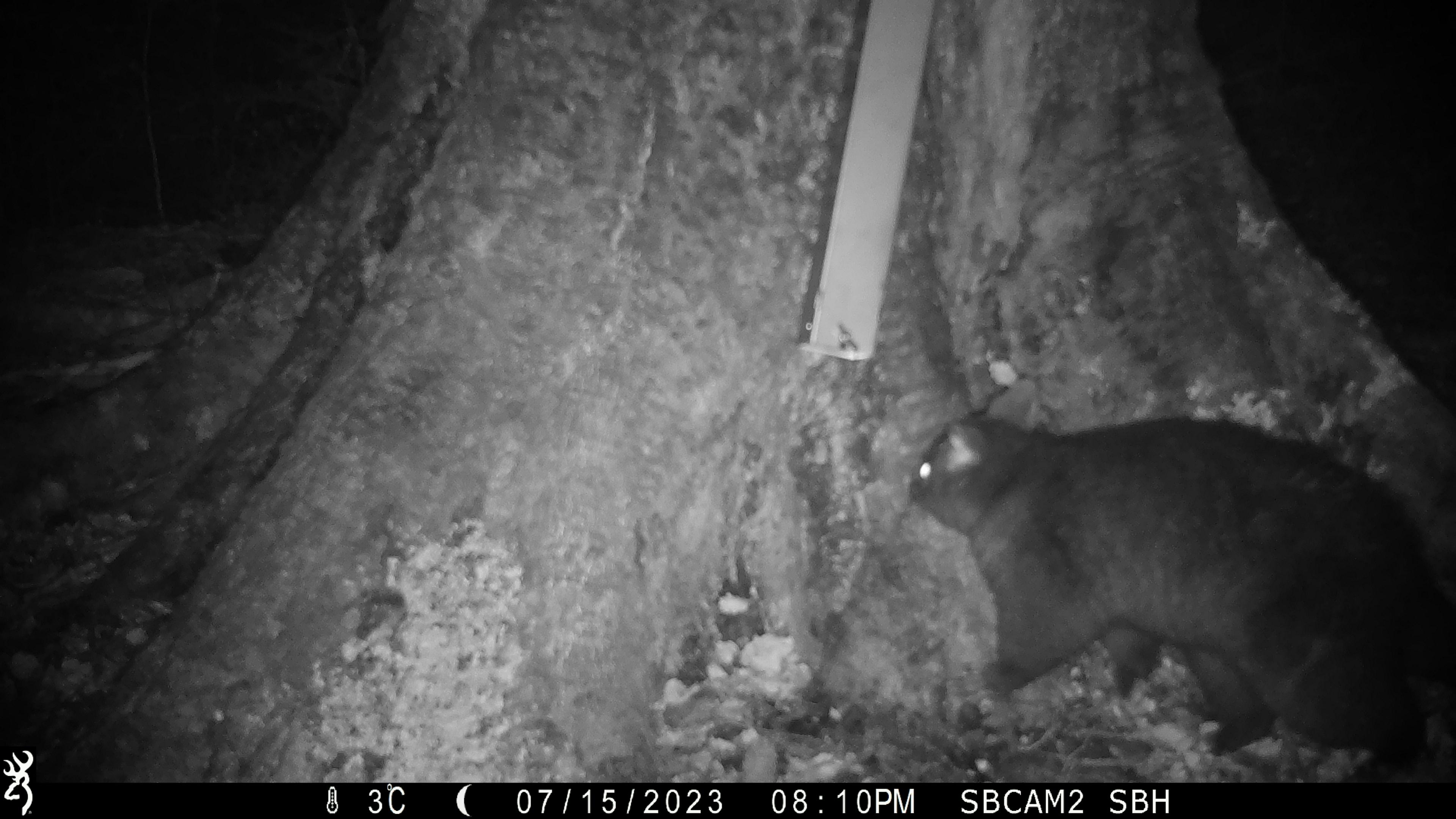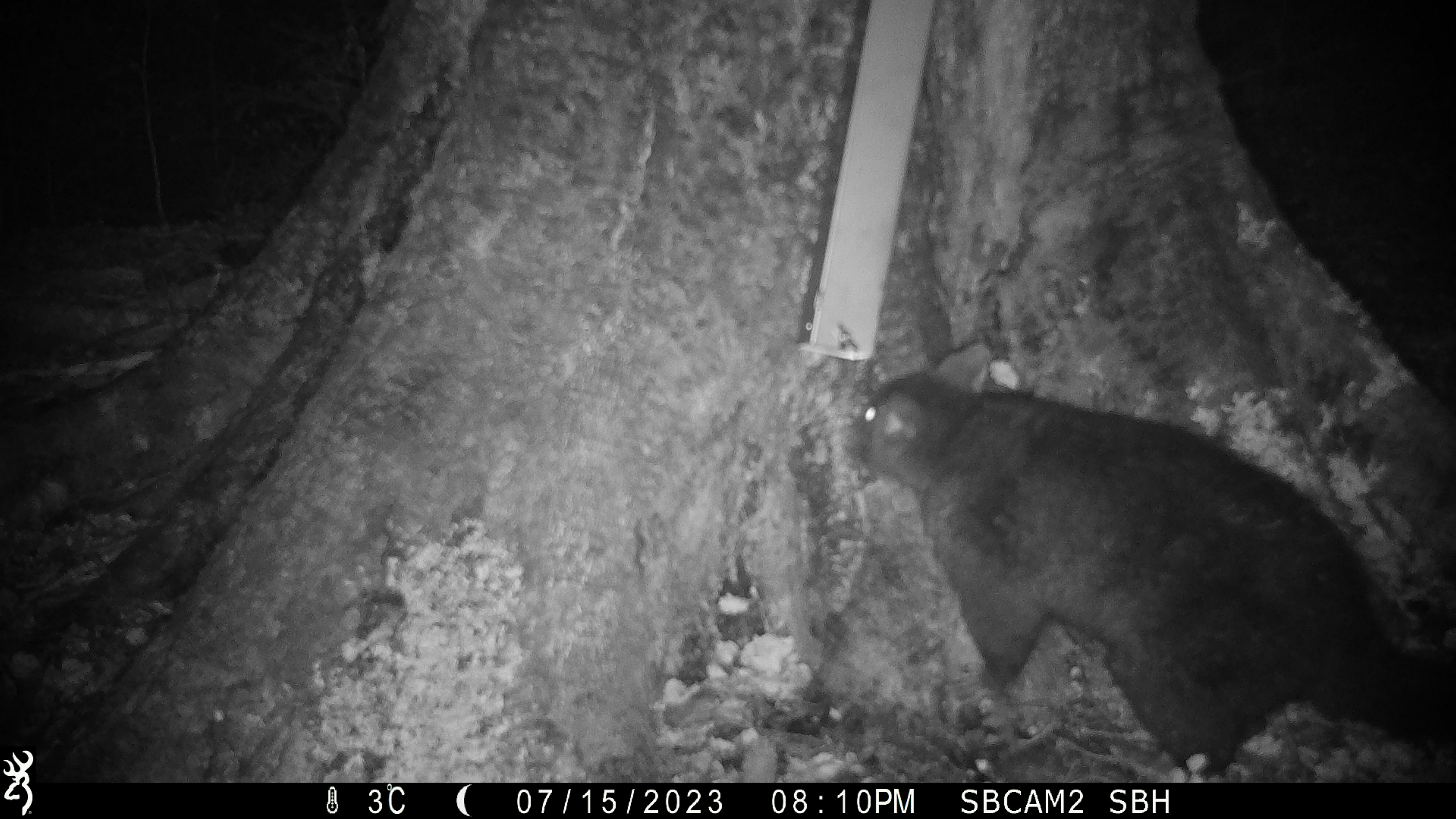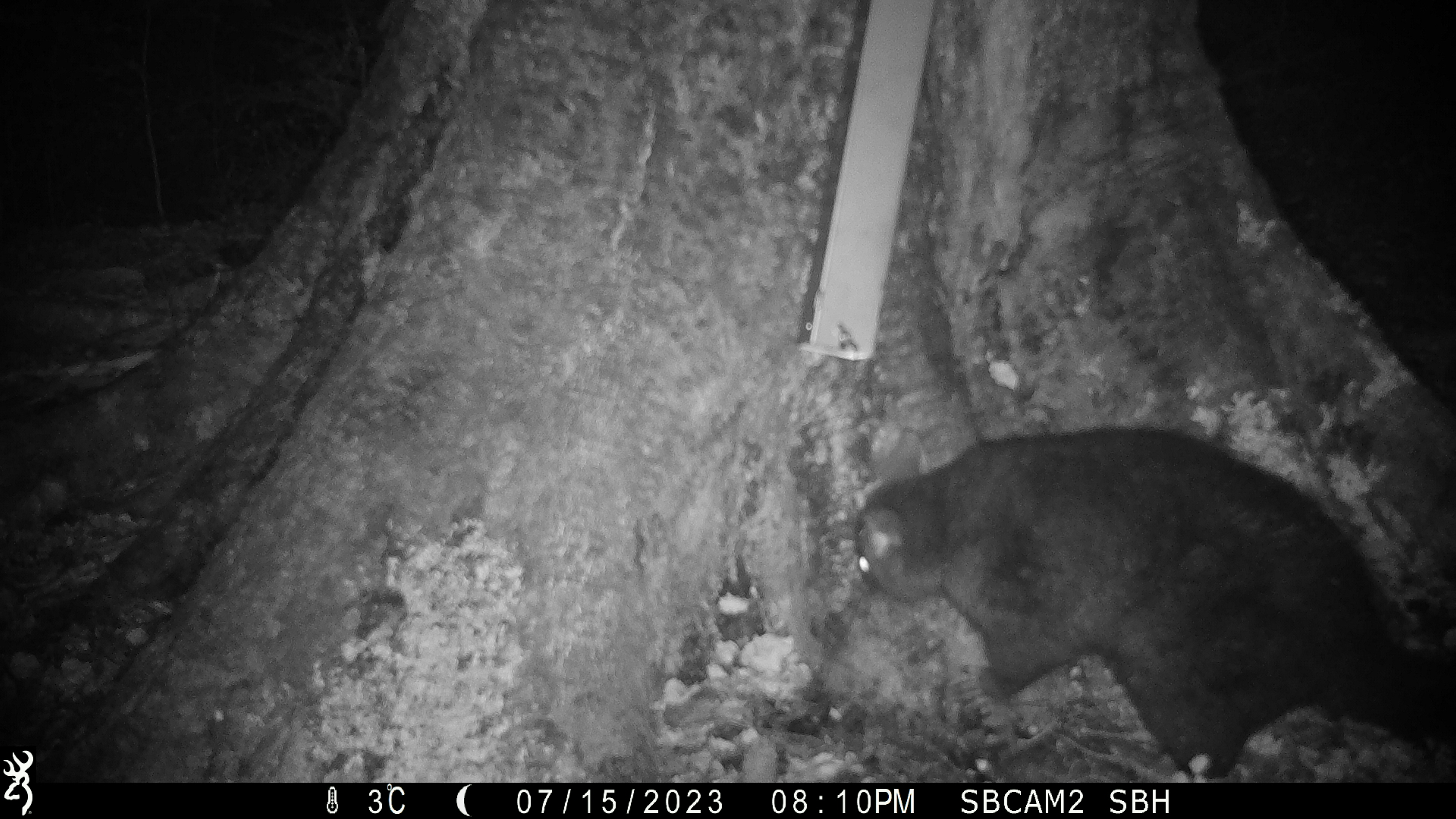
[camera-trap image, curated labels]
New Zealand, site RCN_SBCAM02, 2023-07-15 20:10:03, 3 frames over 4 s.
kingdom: Animalia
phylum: Chordata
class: Mammalia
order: Diprotodontia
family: Phalangeridae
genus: Trichosurus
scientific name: Trichosurus vulpecula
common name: common brushtail possum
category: possum